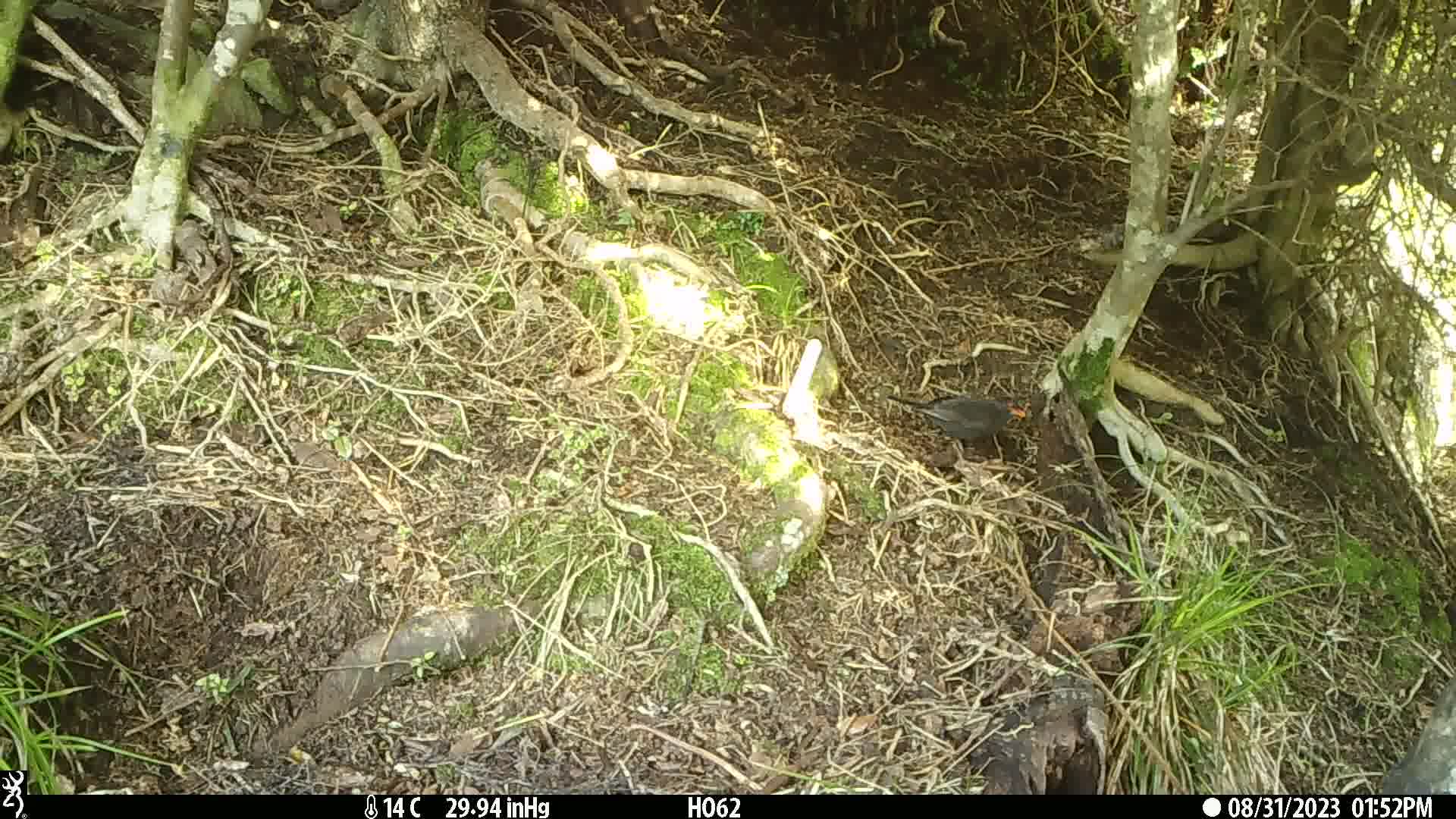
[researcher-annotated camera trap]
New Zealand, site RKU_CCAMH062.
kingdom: Animalia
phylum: Chordata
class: Aves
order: Passeriformes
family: Turdidae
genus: Turdus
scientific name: Turdus merula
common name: eurasian blackbird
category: blackbird